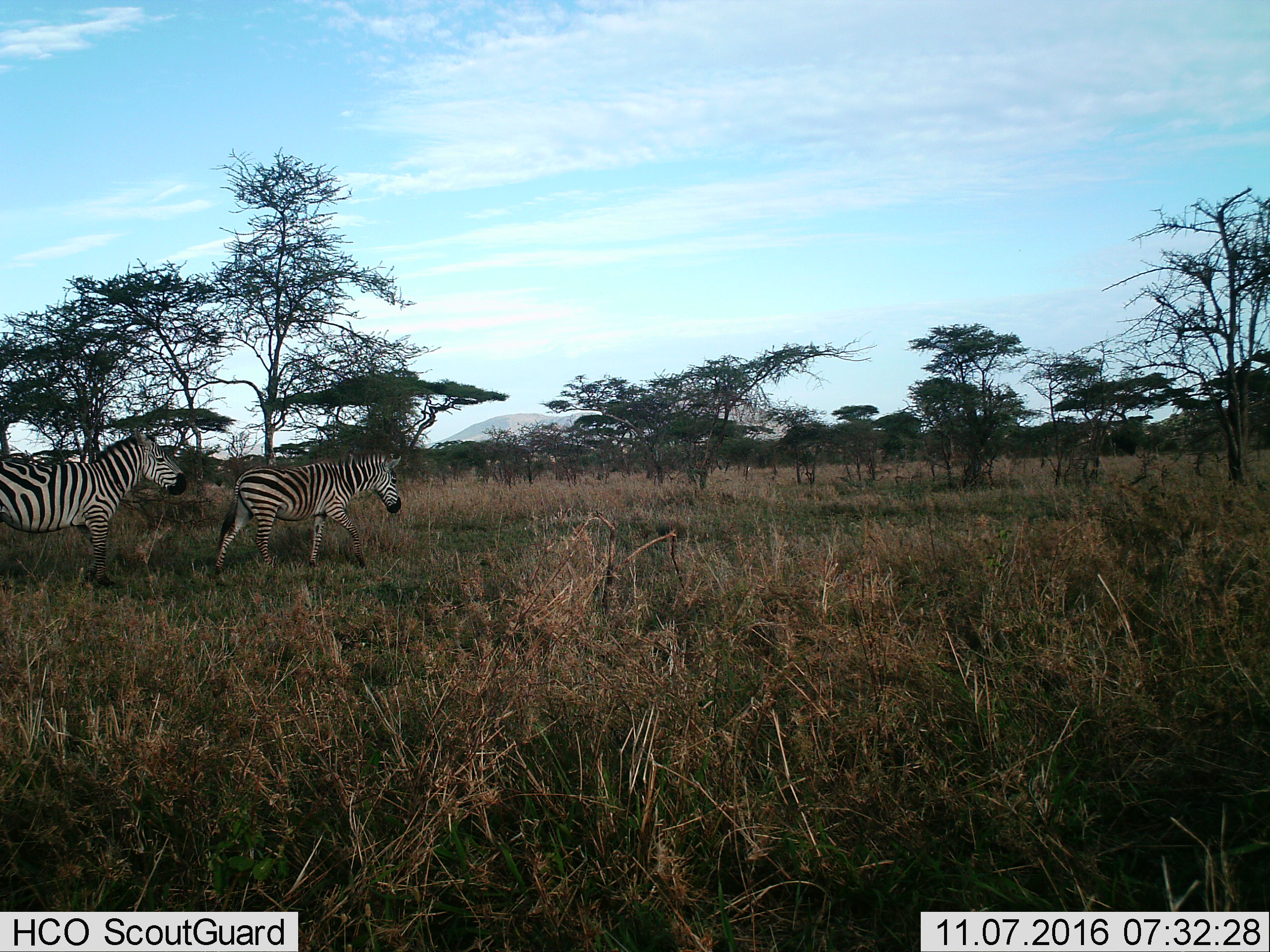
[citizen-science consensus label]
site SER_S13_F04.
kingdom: Animalia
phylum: Chordata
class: Mammalia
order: Perissodactyla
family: Equidae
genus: Equus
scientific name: Equus quagga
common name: plains zebra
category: zebraplains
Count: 2.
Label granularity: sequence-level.